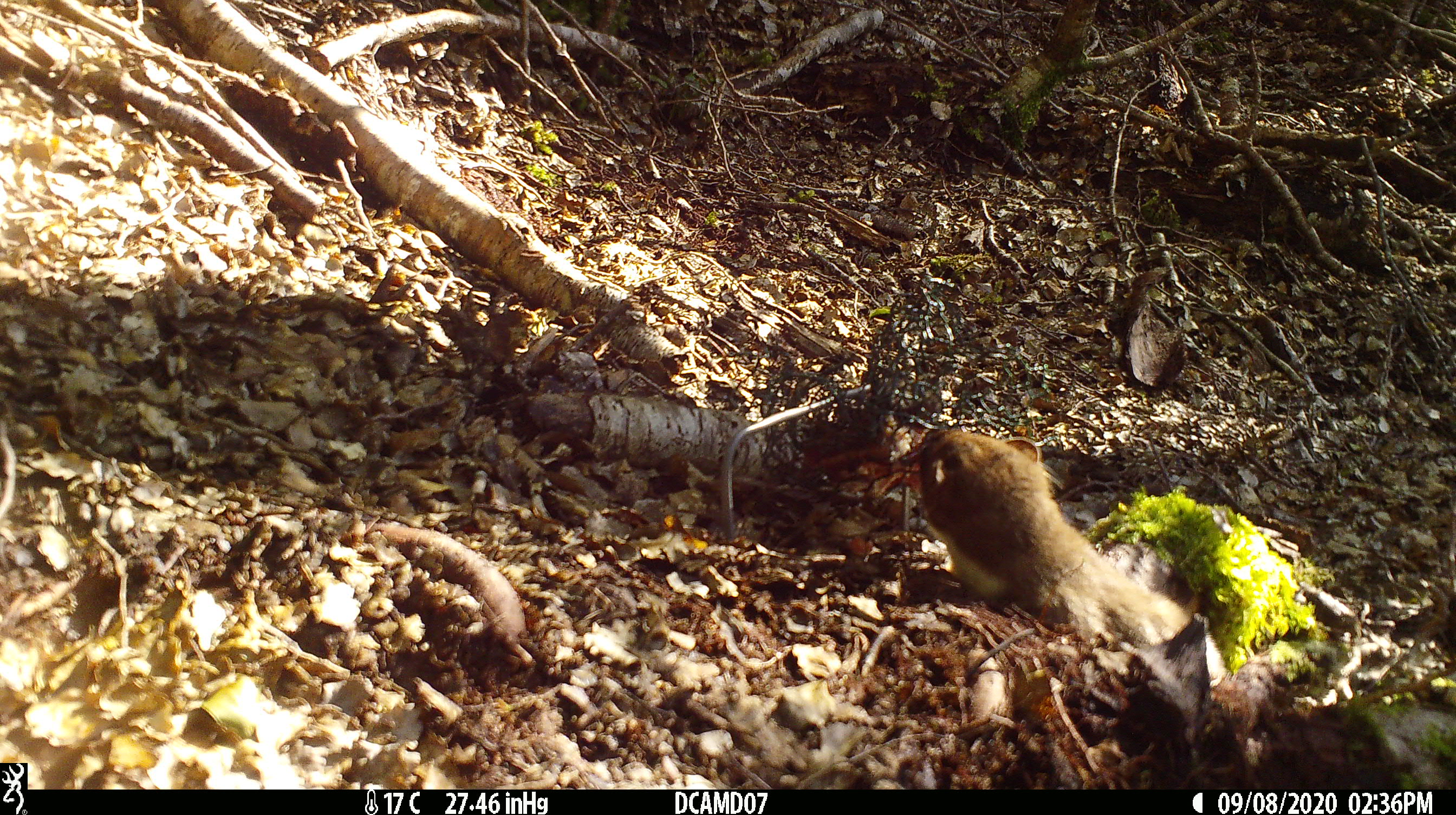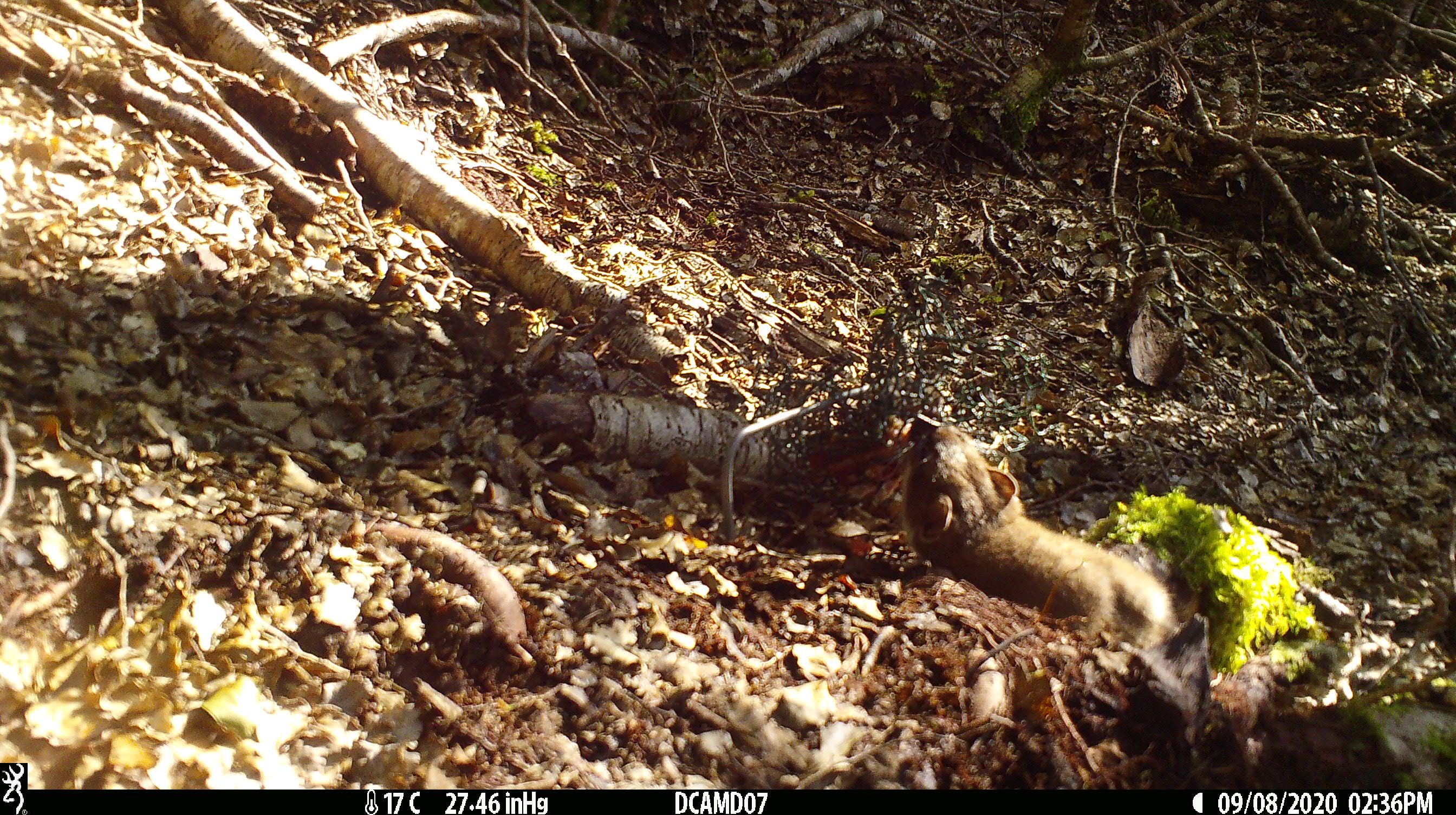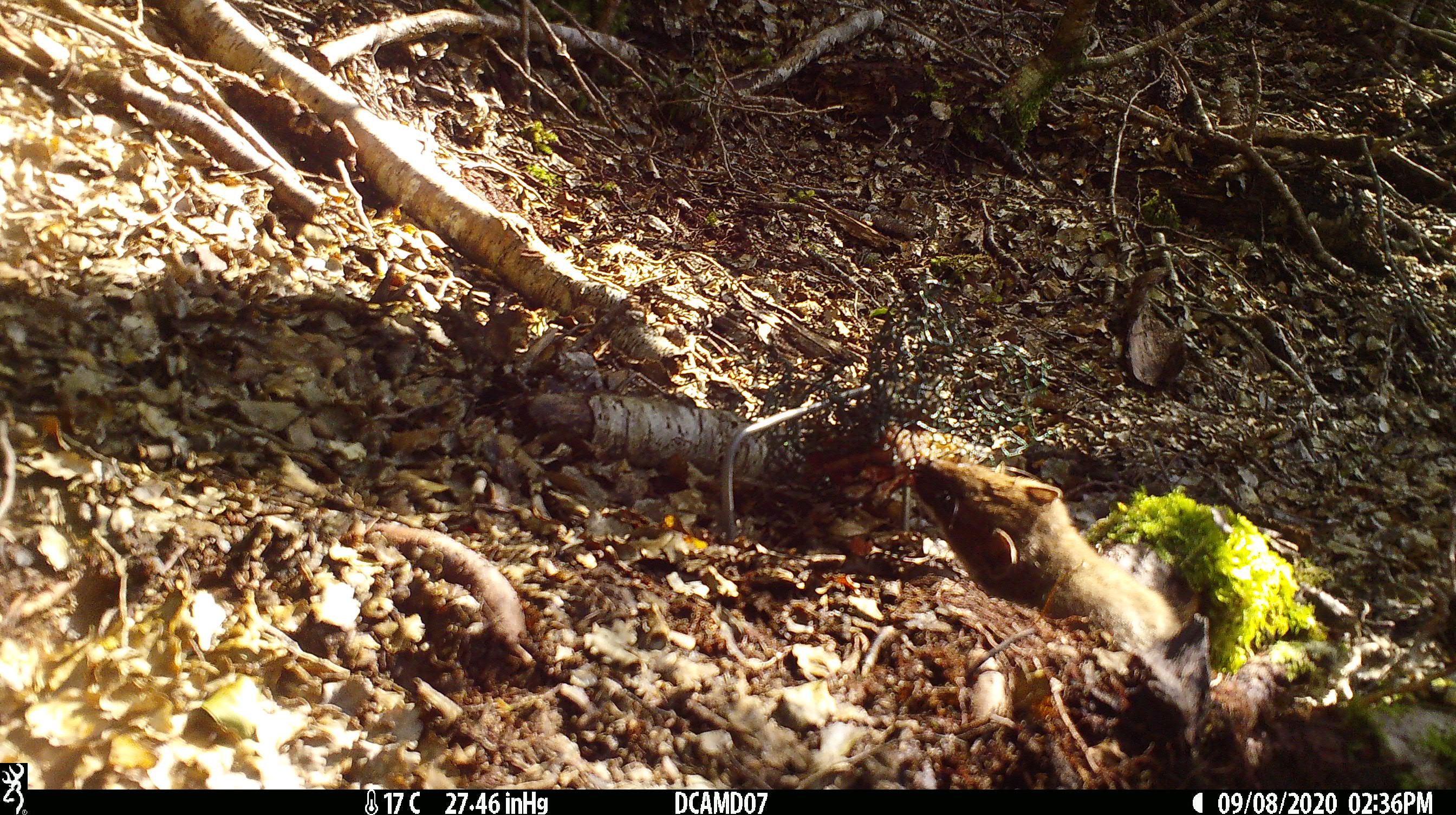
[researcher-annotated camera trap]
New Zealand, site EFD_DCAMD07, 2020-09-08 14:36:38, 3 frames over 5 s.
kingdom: Animalia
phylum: Chordata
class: Mammalia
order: Carnivora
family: Mustelidae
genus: Mustela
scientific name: Mustela erminea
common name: stoat